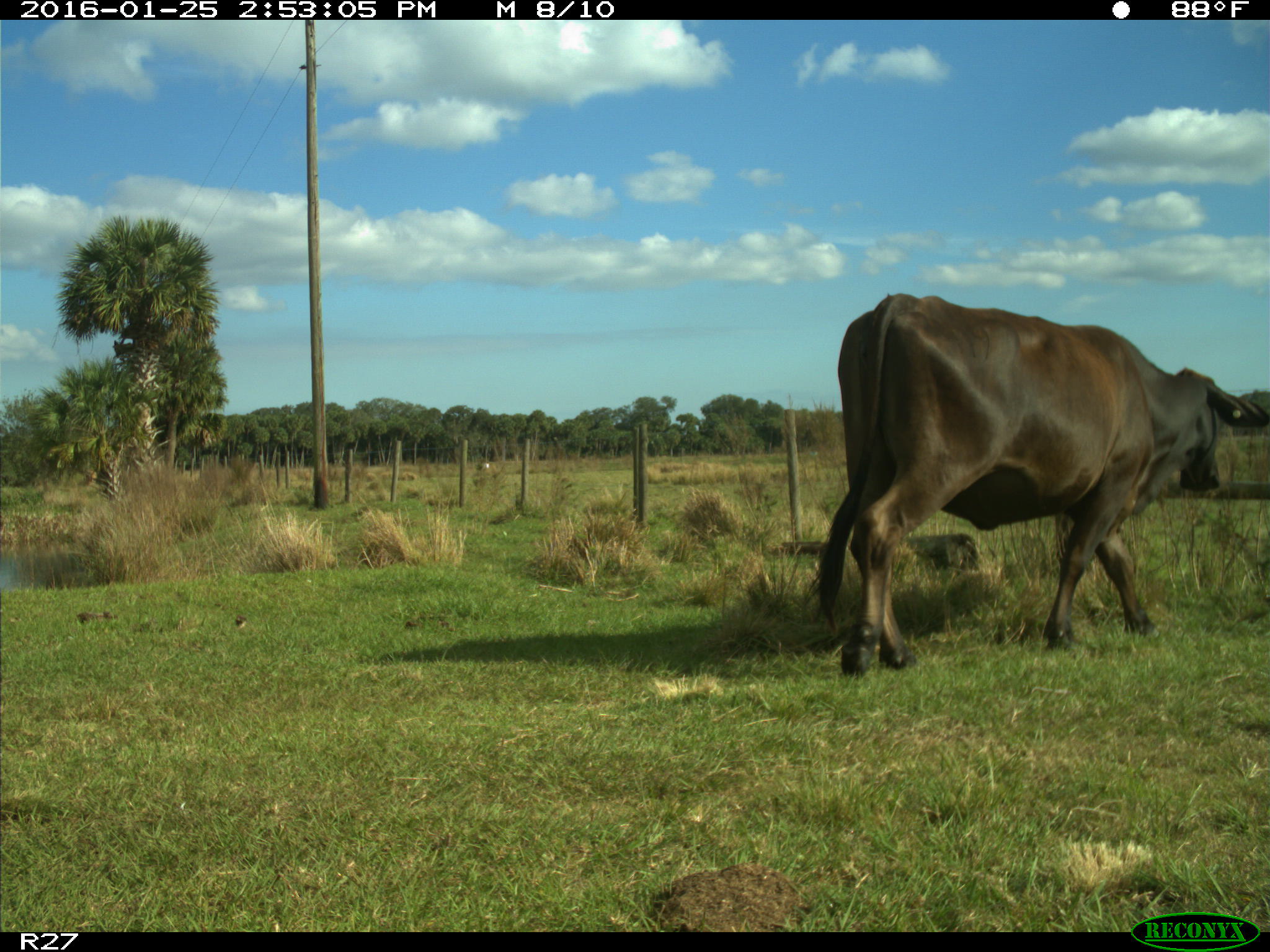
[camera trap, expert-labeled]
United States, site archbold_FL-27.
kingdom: Animalia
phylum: Chordata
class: Mammalia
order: Artiodactyla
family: Bovidae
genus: Bos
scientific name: Bos taurus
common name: domestic cow